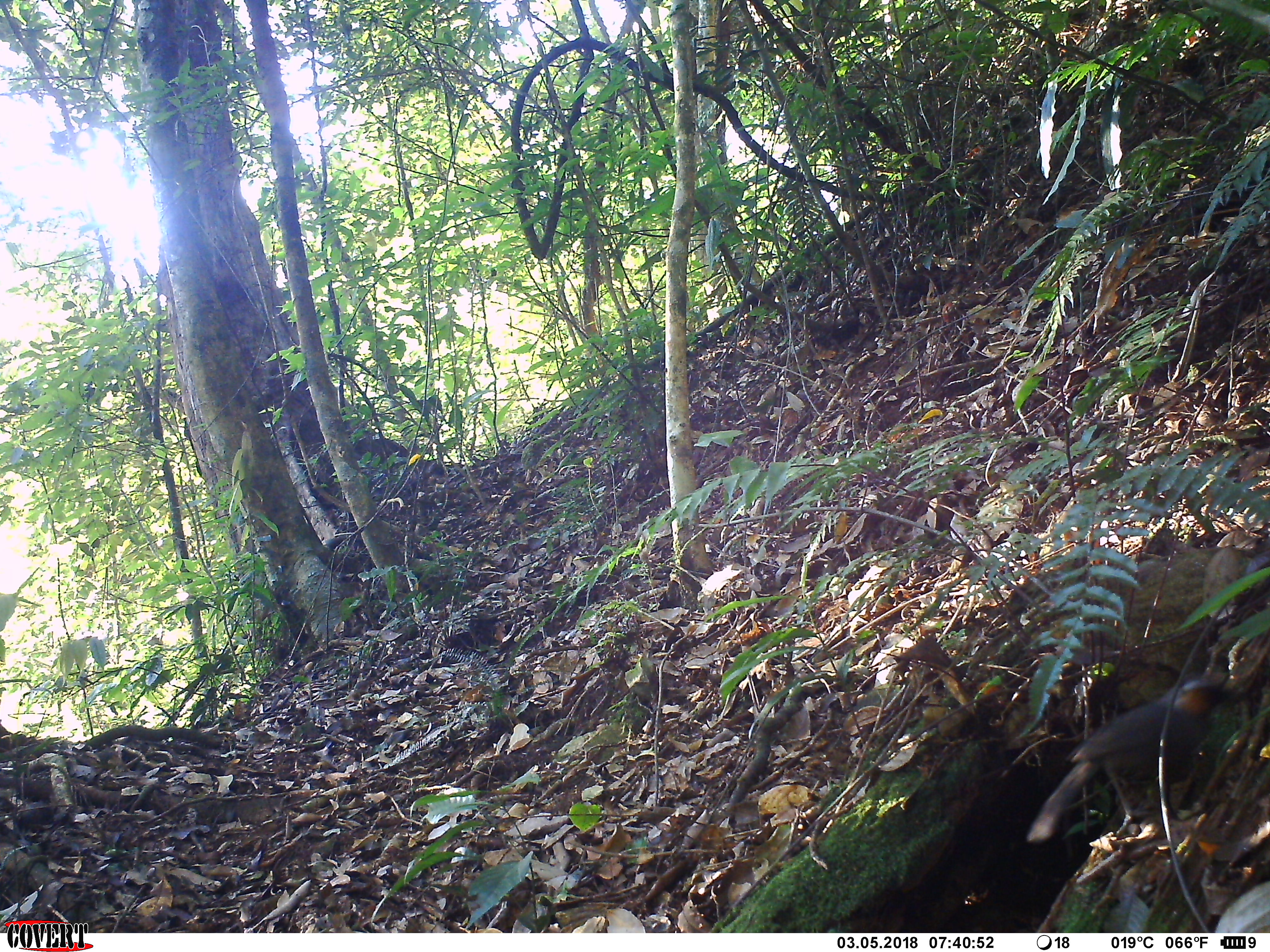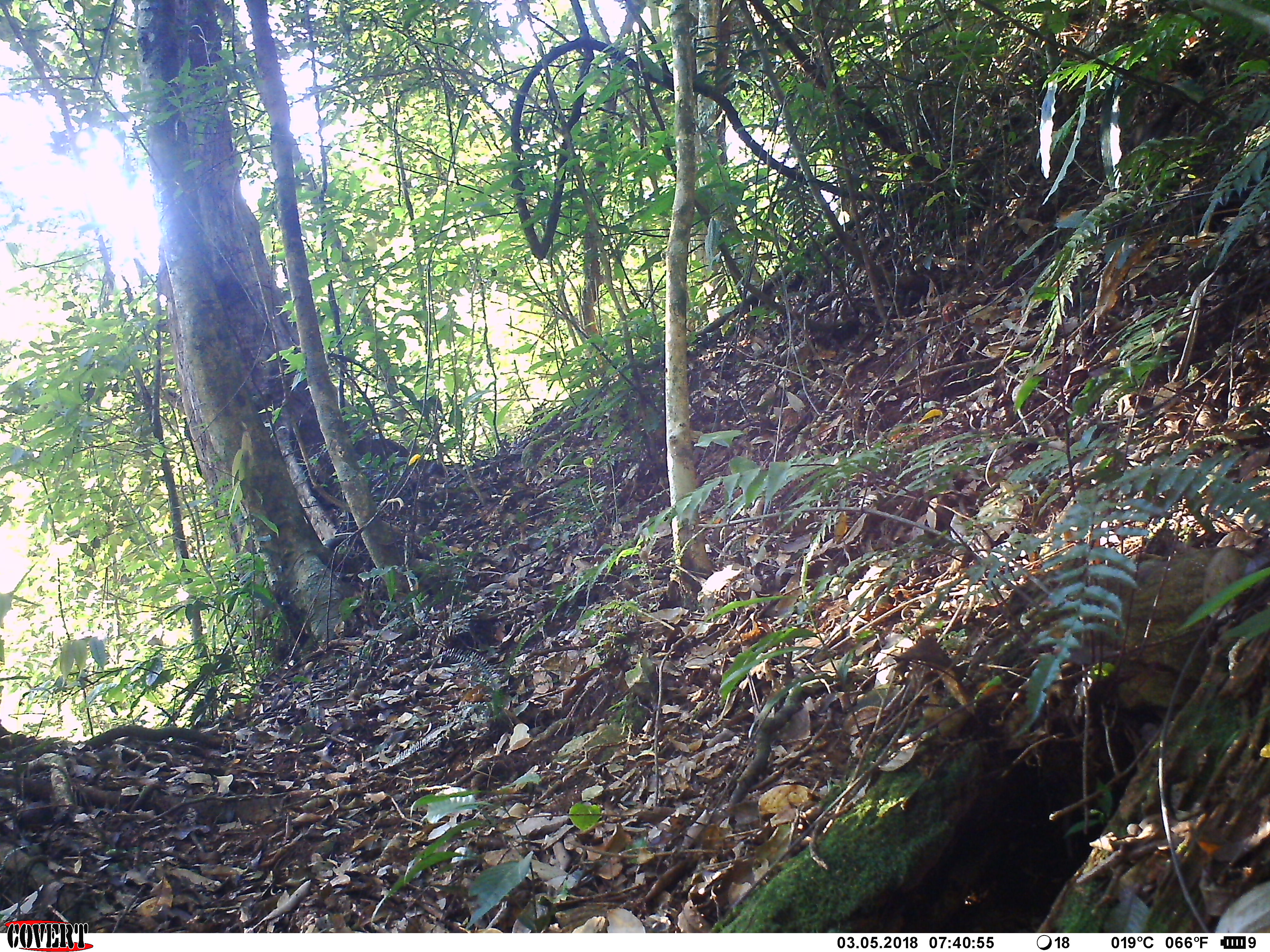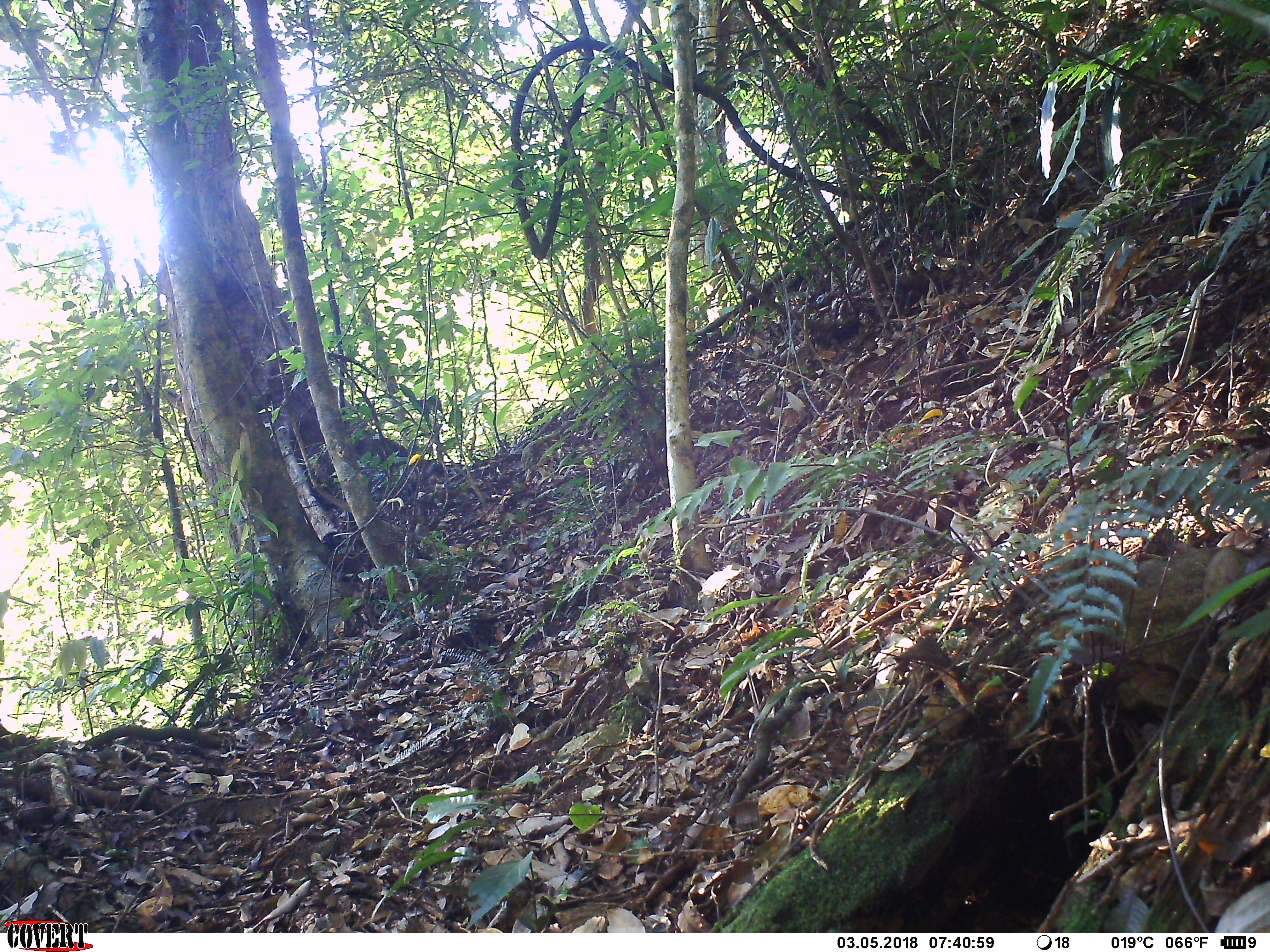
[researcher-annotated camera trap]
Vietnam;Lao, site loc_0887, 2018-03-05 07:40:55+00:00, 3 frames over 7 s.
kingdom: Animalia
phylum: Chordata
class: Aves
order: Passeriformes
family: Leiothrichidae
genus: Garrulax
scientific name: Garrulax castanotis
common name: rufous-cheeked laughingthrush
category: rufous cheeked laughingthrush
Rufous cheeked laughingthrush (rufous-cheeked laughingthrush) (Garrulax castanotis). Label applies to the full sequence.